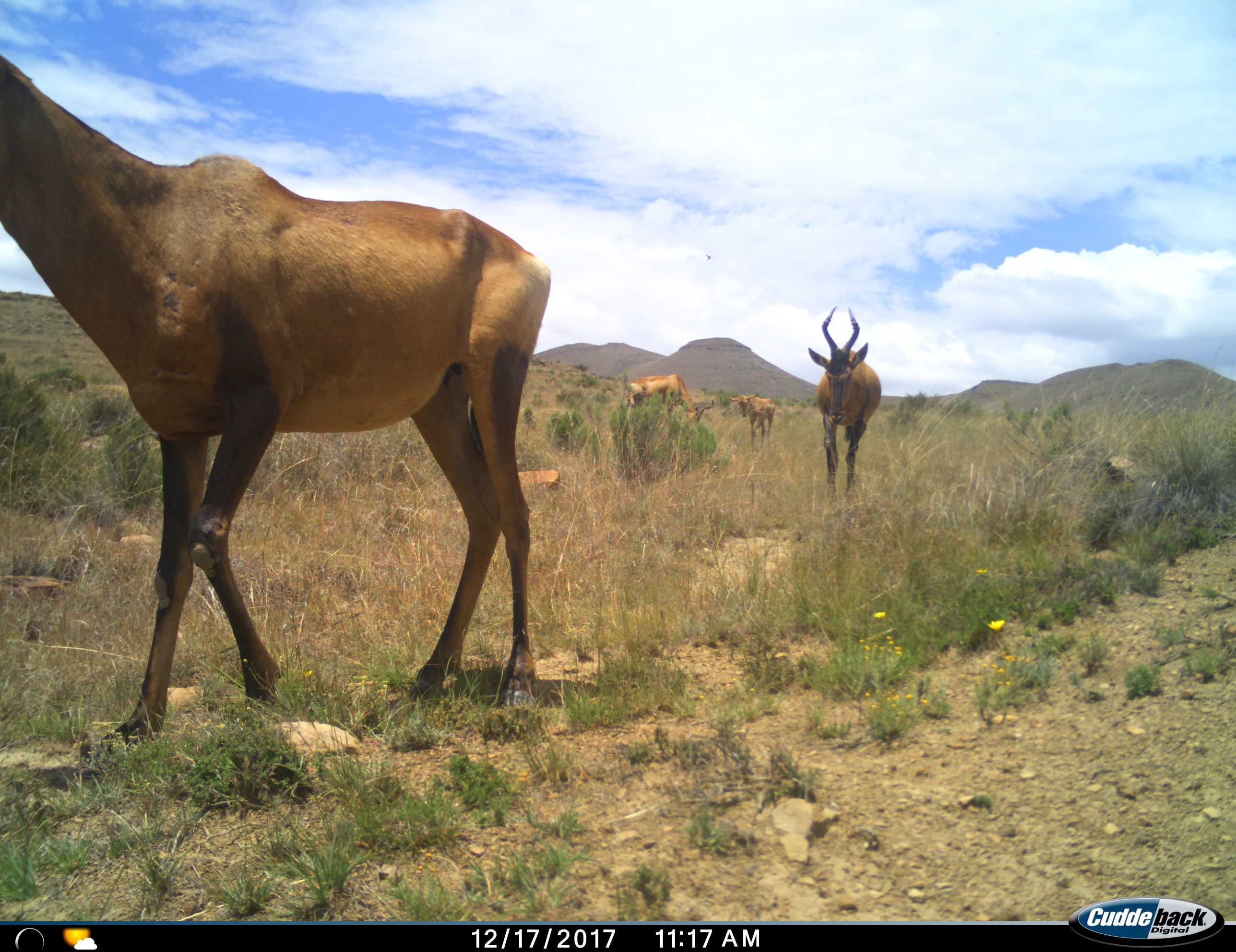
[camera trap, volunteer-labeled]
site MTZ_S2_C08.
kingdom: Animalia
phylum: Chordata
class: Mammalia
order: Artiodactyla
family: Bovidae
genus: Alcelaphus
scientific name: Alcelaphus buselaphus caama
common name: red hartebeest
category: hartebeestred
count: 4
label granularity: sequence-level